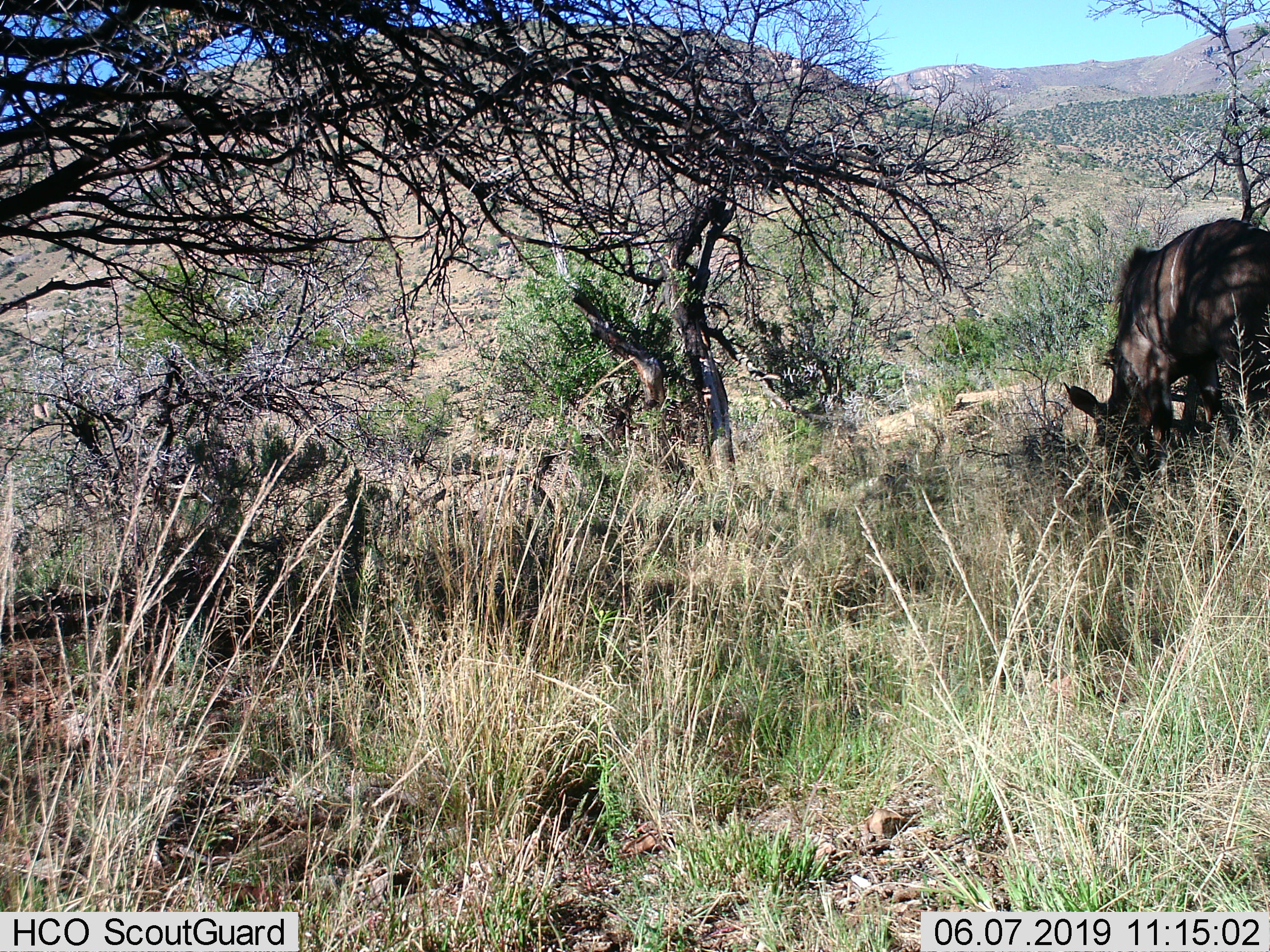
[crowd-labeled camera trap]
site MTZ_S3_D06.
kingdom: Animalia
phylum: Chordata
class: Mammalia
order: Artiodactyla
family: Bovidae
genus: Tragelaphus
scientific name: Tragelaphus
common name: kudu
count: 1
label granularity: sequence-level